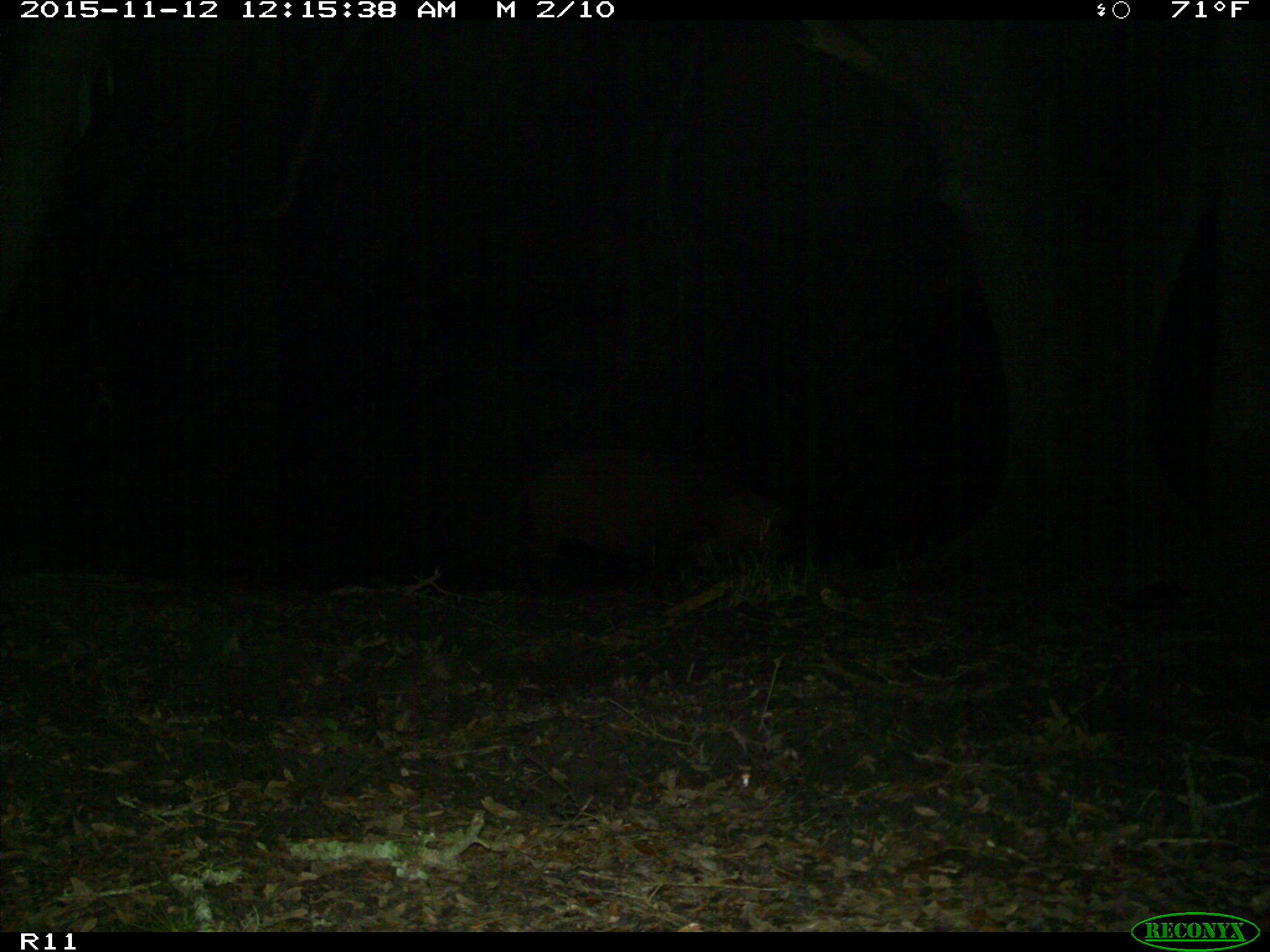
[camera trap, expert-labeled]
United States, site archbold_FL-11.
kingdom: Animalia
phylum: Chordata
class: Mammalia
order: Artiodactyla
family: Suidae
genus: Sus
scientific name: Sus scrofa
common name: wild boar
Sus scrofa (wild boar).